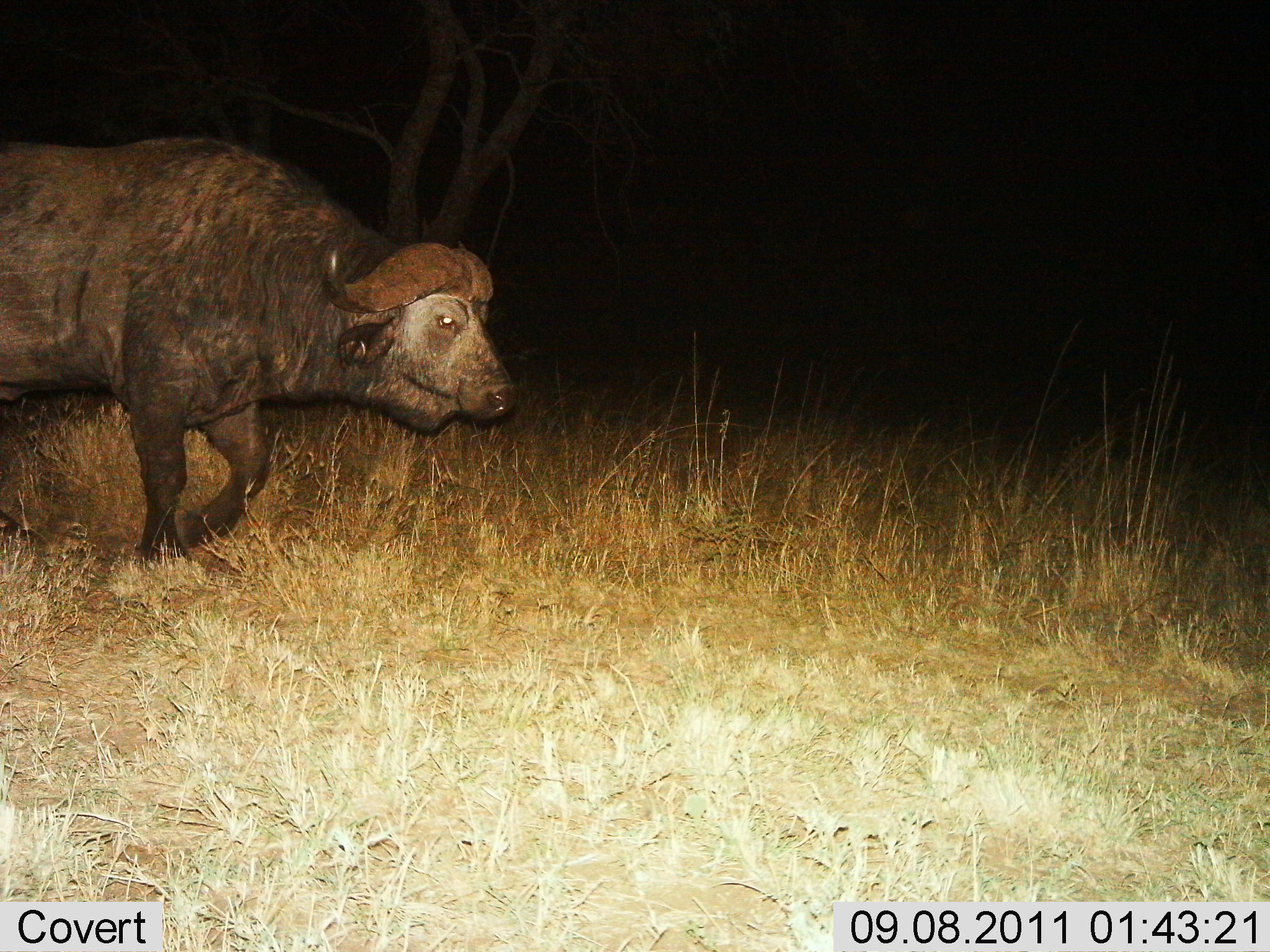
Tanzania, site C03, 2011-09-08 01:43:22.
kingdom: Animalia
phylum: Chordata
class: Mammalia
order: Artiodactyla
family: Bovidae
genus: Syncerus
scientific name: Syncerus caffer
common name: cape buffalo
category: buffalo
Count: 1.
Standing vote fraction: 0%.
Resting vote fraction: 0%.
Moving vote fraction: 100%.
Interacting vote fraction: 0%.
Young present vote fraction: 0%.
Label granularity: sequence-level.